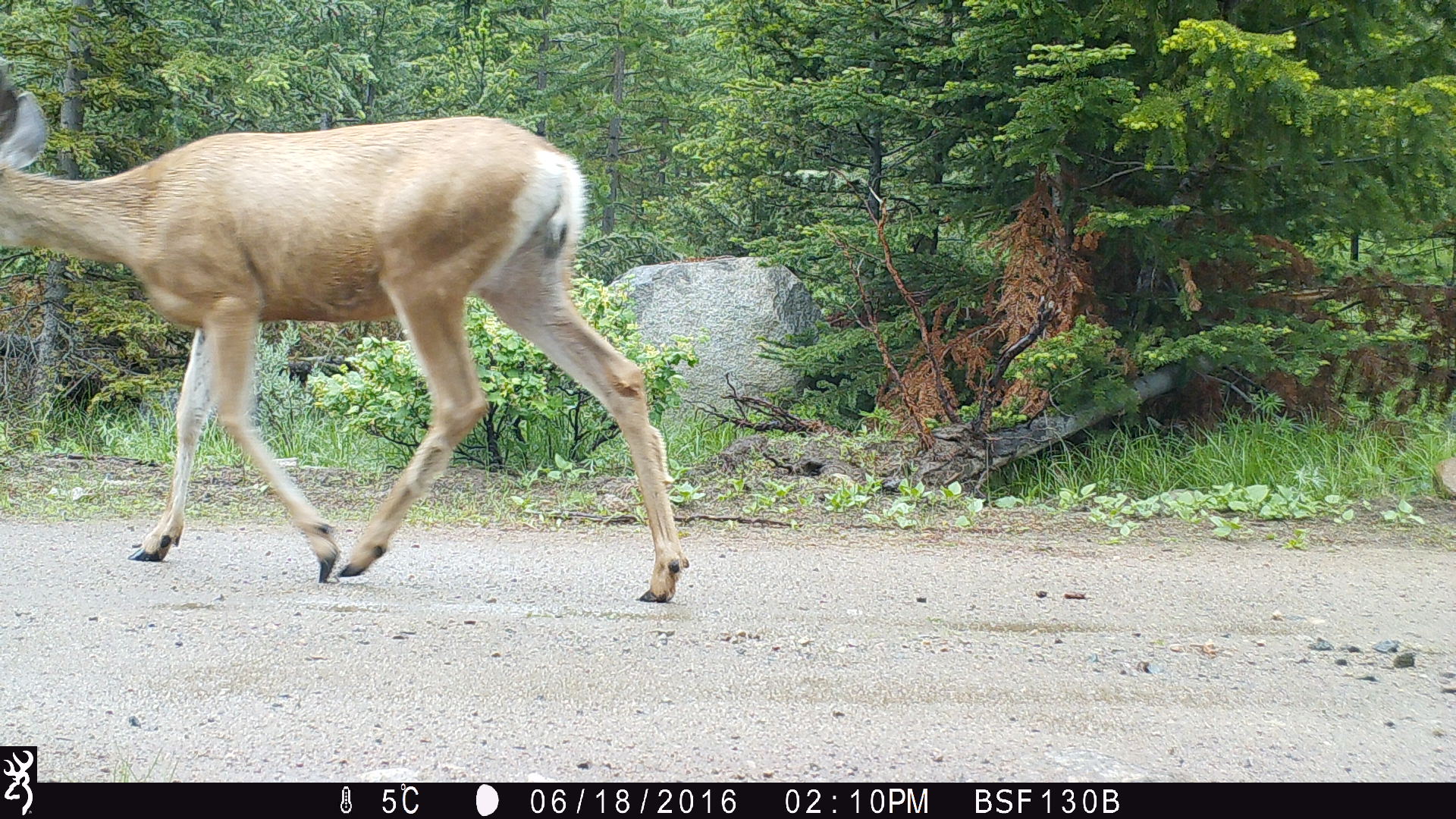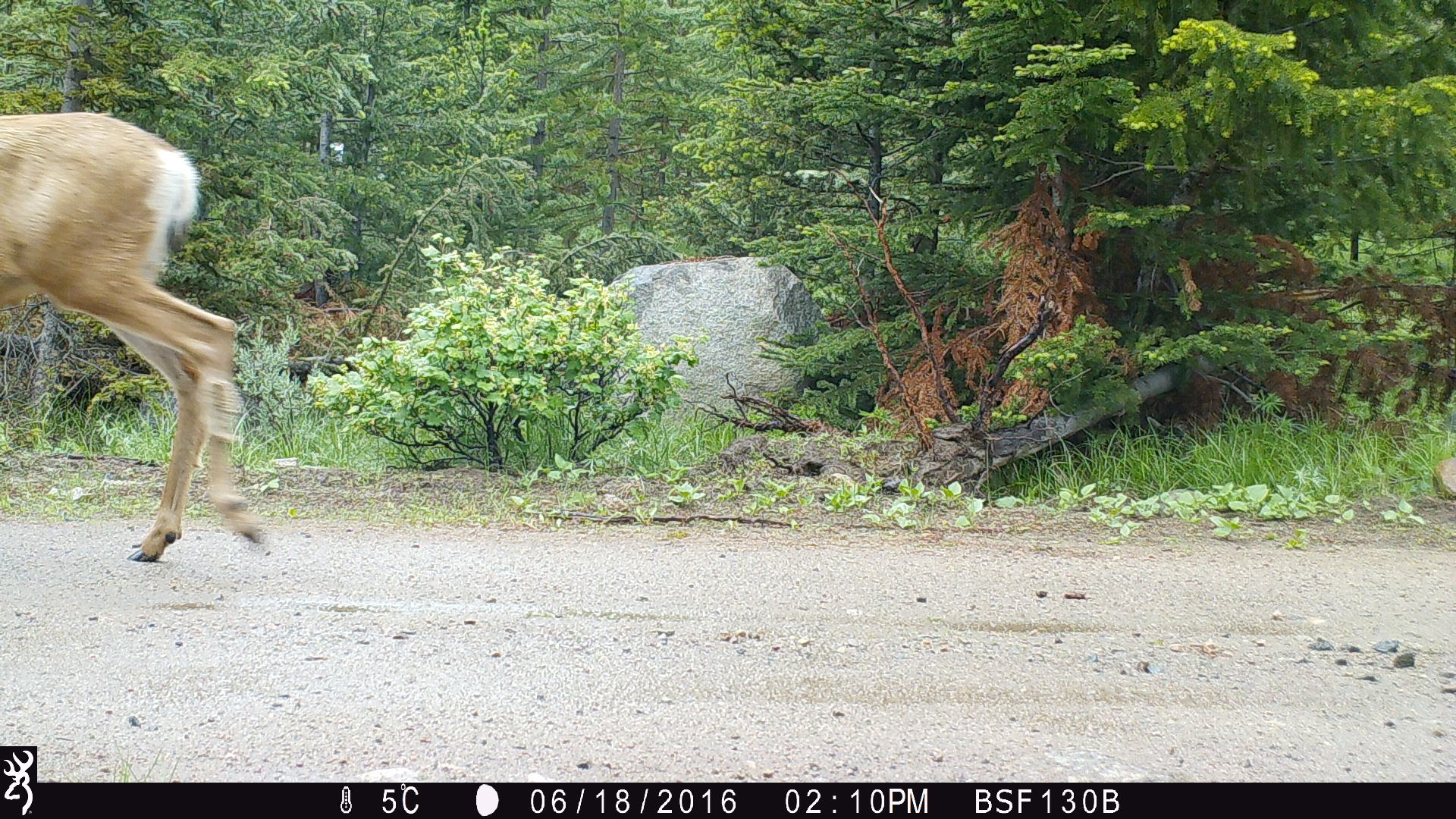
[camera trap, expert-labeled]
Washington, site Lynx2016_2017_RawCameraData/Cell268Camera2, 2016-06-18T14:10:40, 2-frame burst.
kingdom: Animalia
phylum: Chordata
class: Mammalia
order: Artiodactyla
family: Cervidae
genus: Odocoileus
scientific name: Odocoileus hemionus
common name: mule deer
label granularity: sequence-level